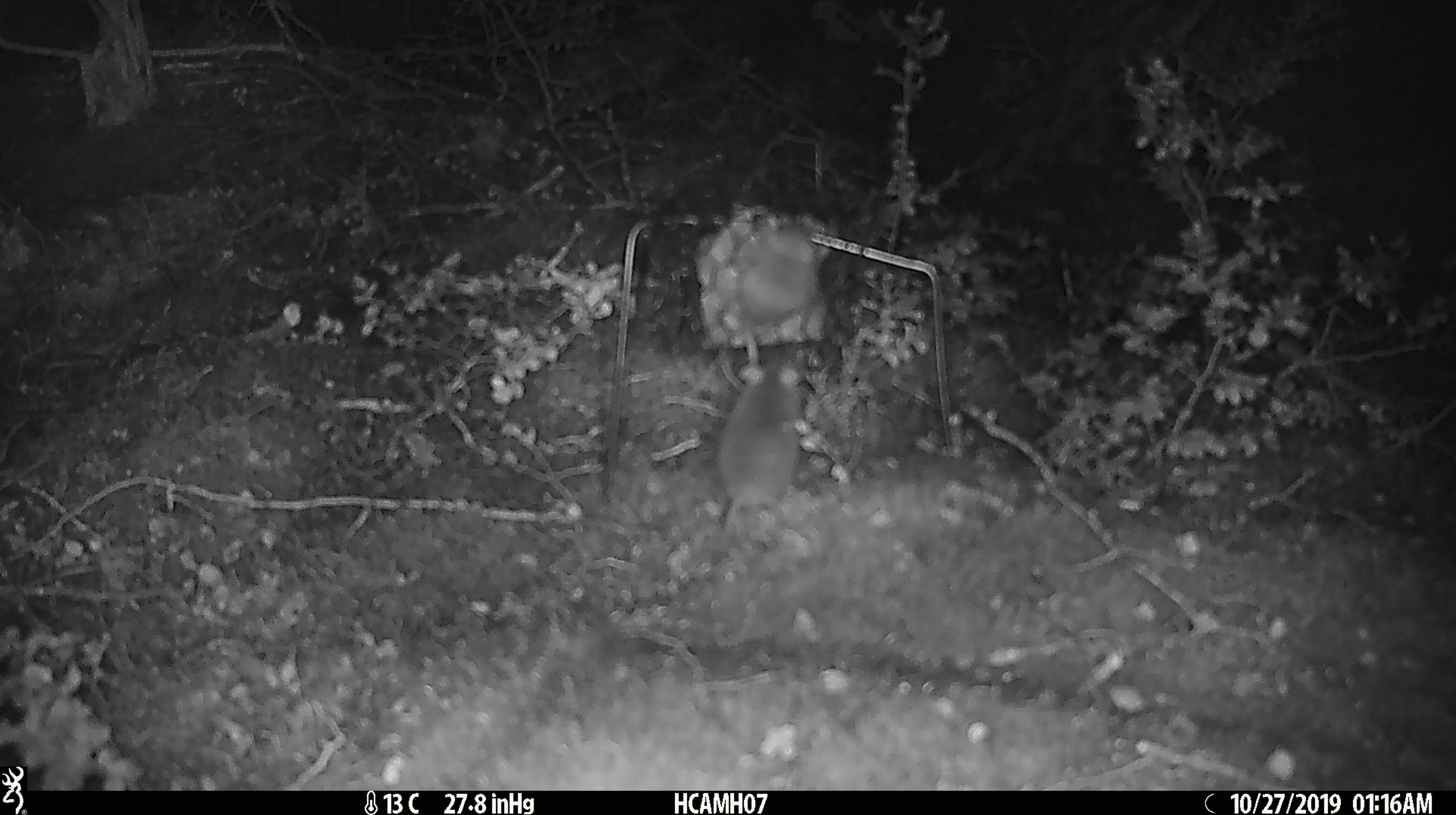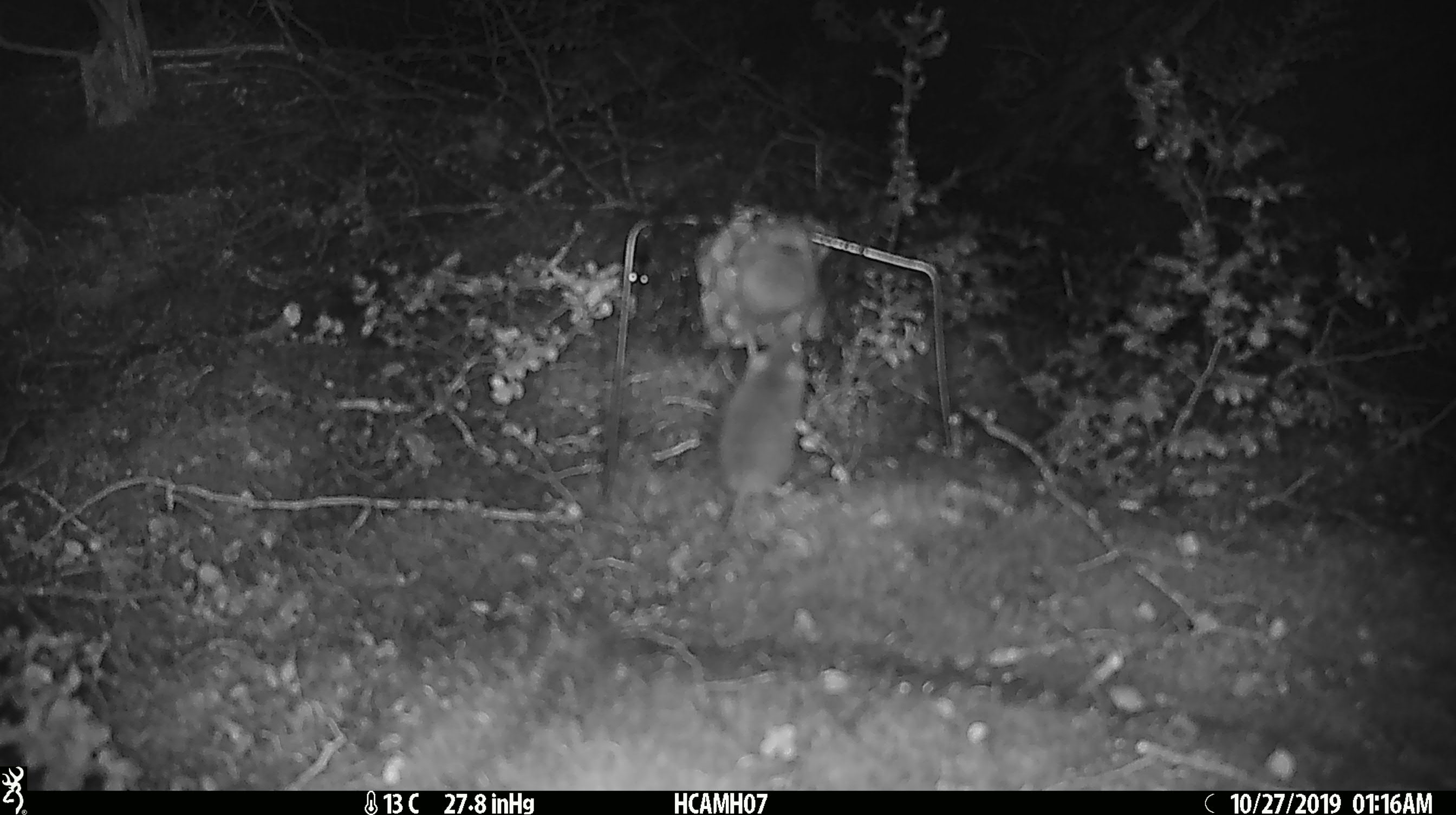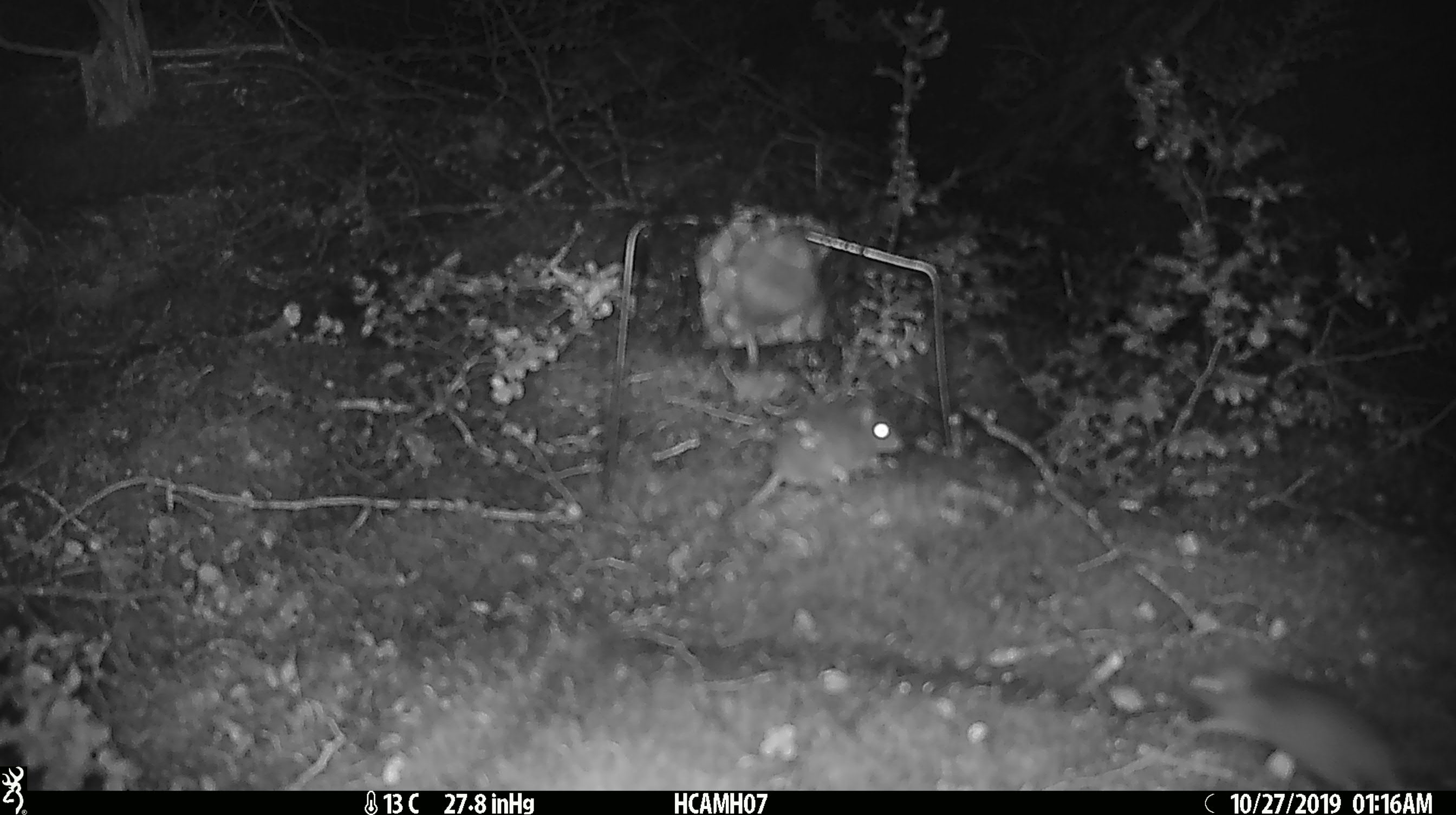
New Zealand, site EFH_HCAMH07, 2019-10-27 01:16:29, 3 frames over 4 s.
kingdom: Animalia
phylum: Chordata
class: Mammalia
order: Rodentia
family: Muridae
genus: Mus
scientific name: Mus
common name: mouse